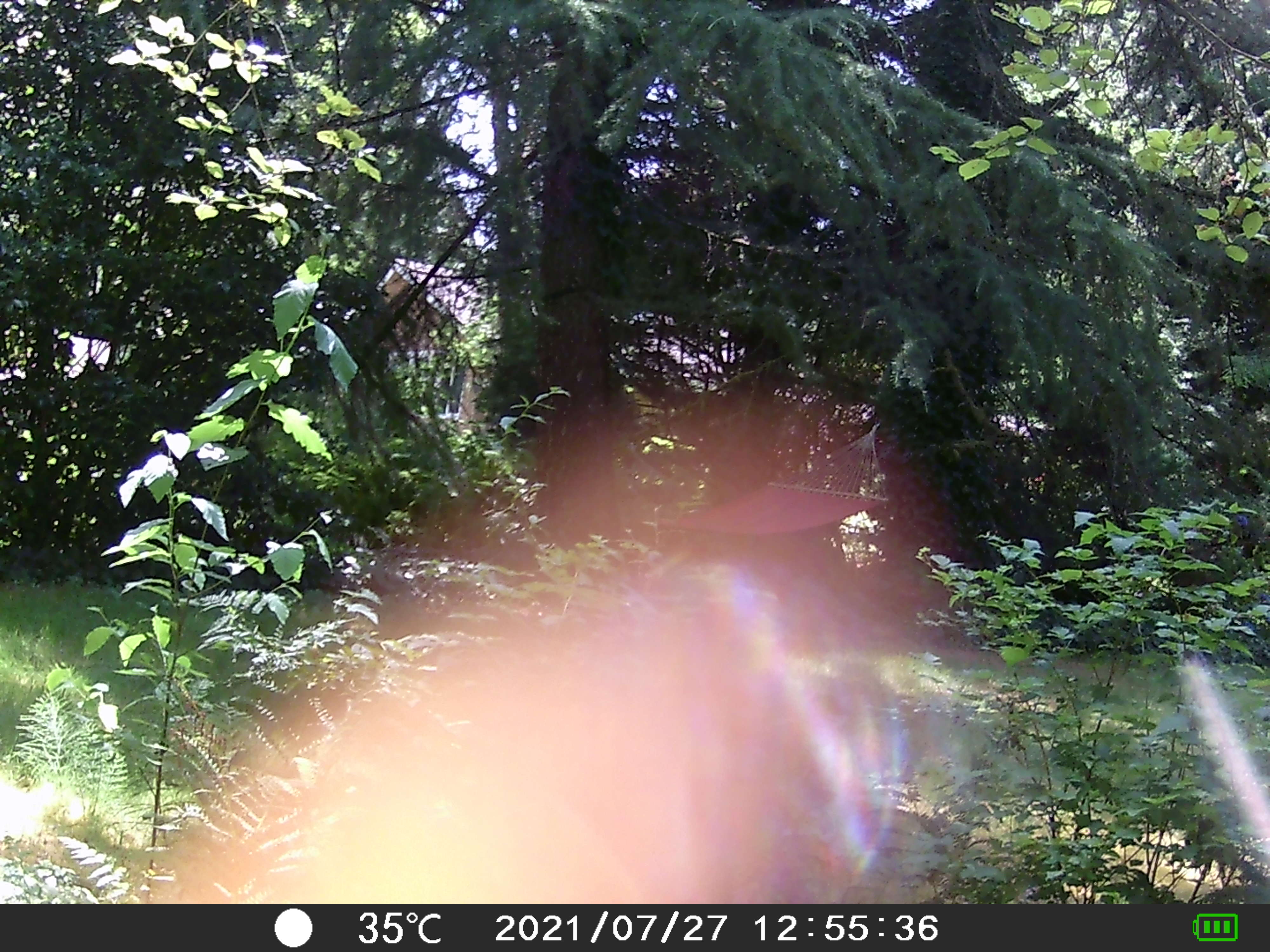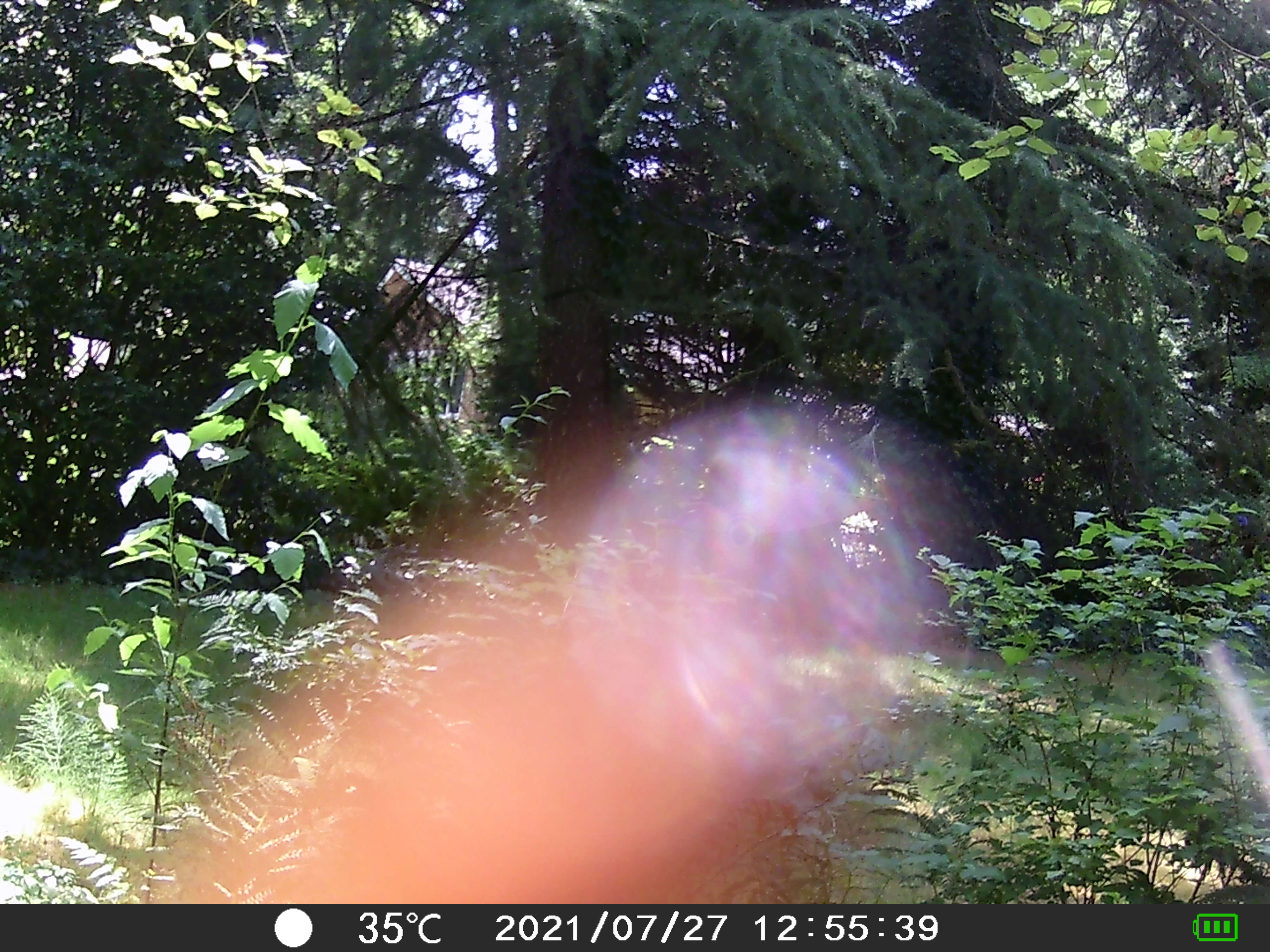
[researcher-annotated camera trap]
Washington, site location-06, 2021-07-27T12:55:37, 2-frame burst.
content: no animal present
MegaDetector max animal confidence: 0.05